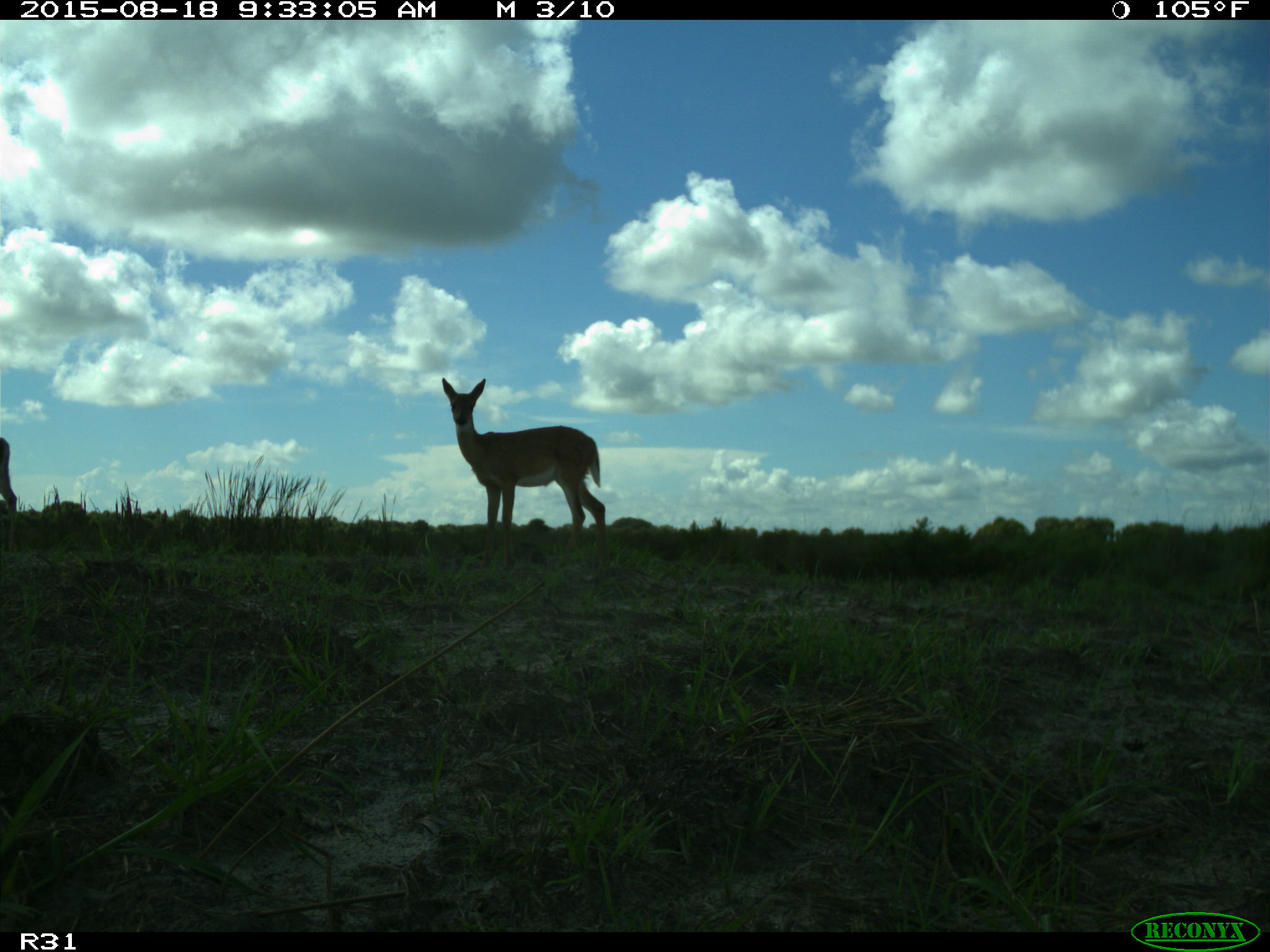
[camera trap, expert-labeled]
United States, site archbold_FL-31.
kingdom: Animalia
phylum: Chordata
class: Mammalia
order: Artiodactyla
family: Cervidae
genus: Odocoileus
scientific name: Odocoileus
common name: deer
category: unidentified deer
Unidentified deer (deer) (Odocoileus).